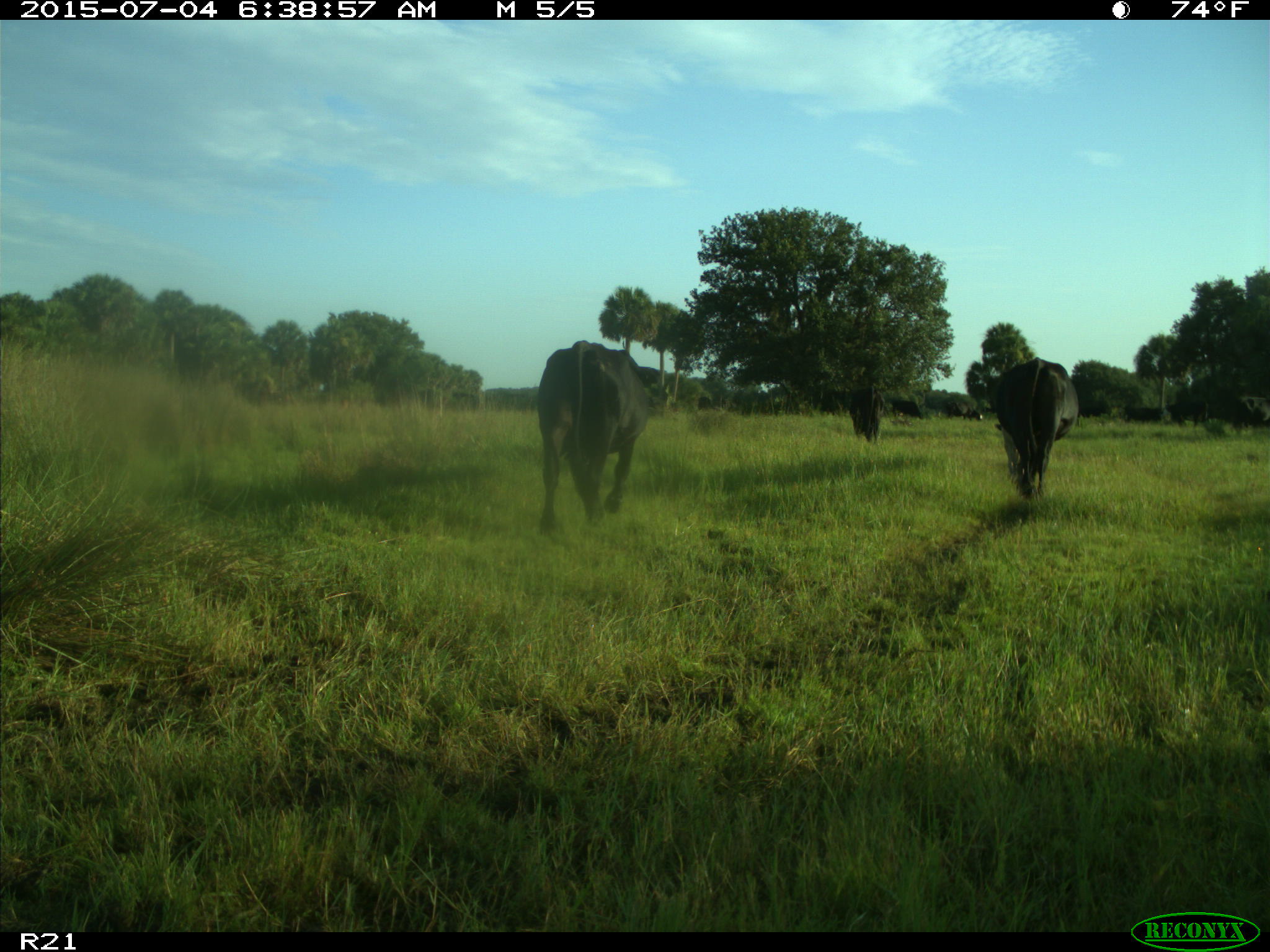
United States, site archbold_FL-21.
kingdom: Animalia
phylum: Chordata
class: Mammalia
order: Artiodactyla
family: Bovidae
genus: Bos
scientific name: Bos taurus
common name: domestic cow